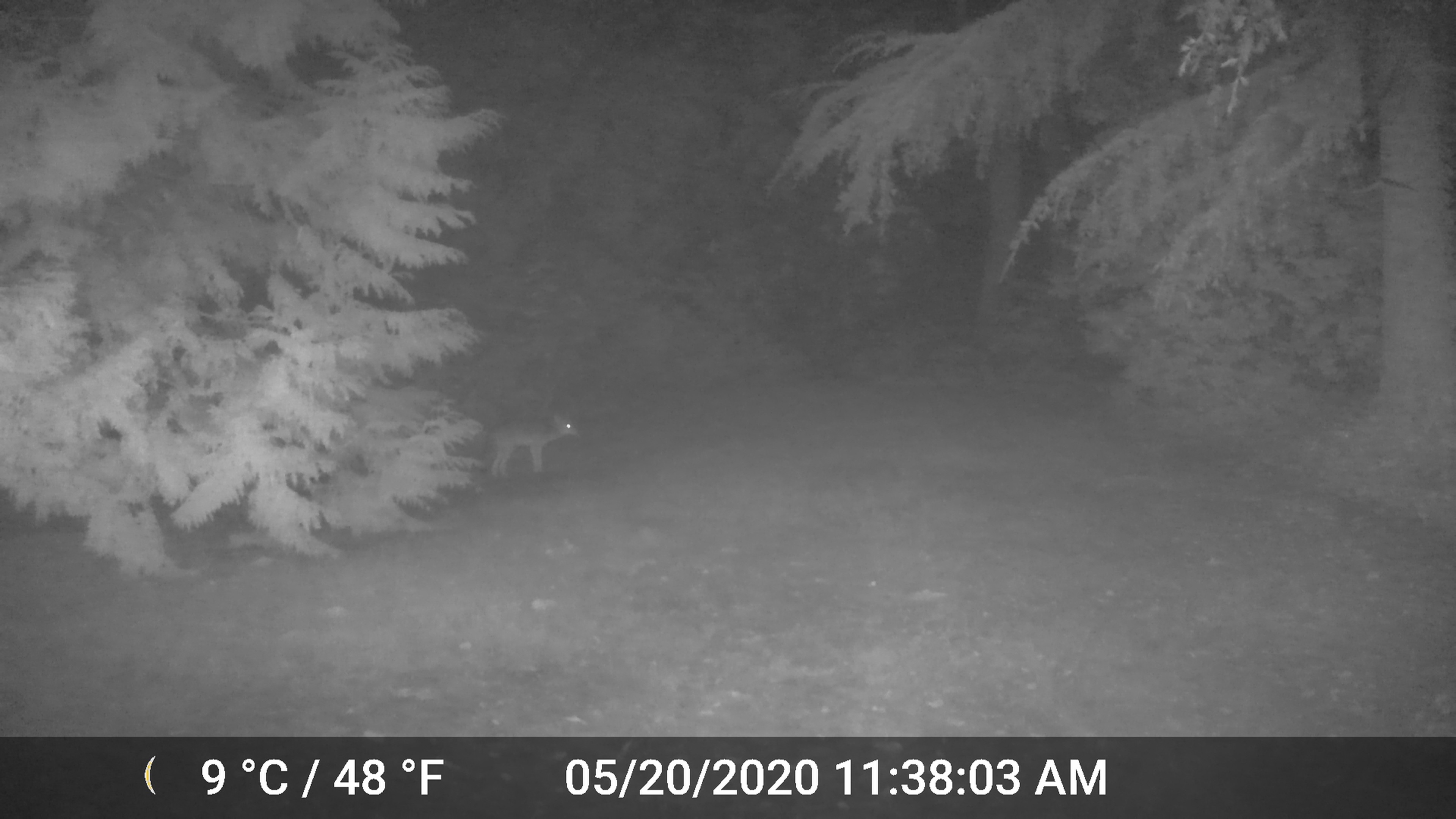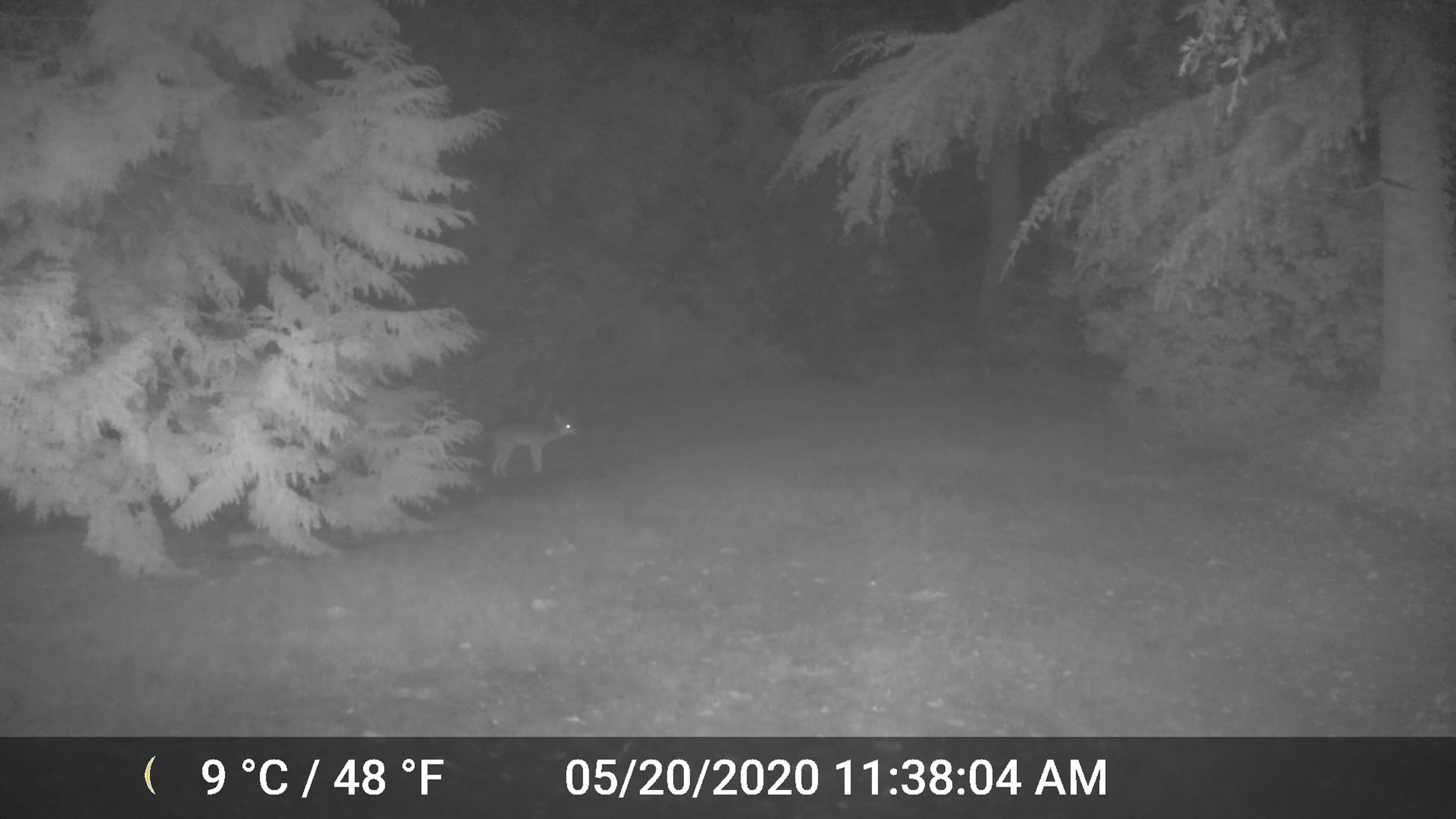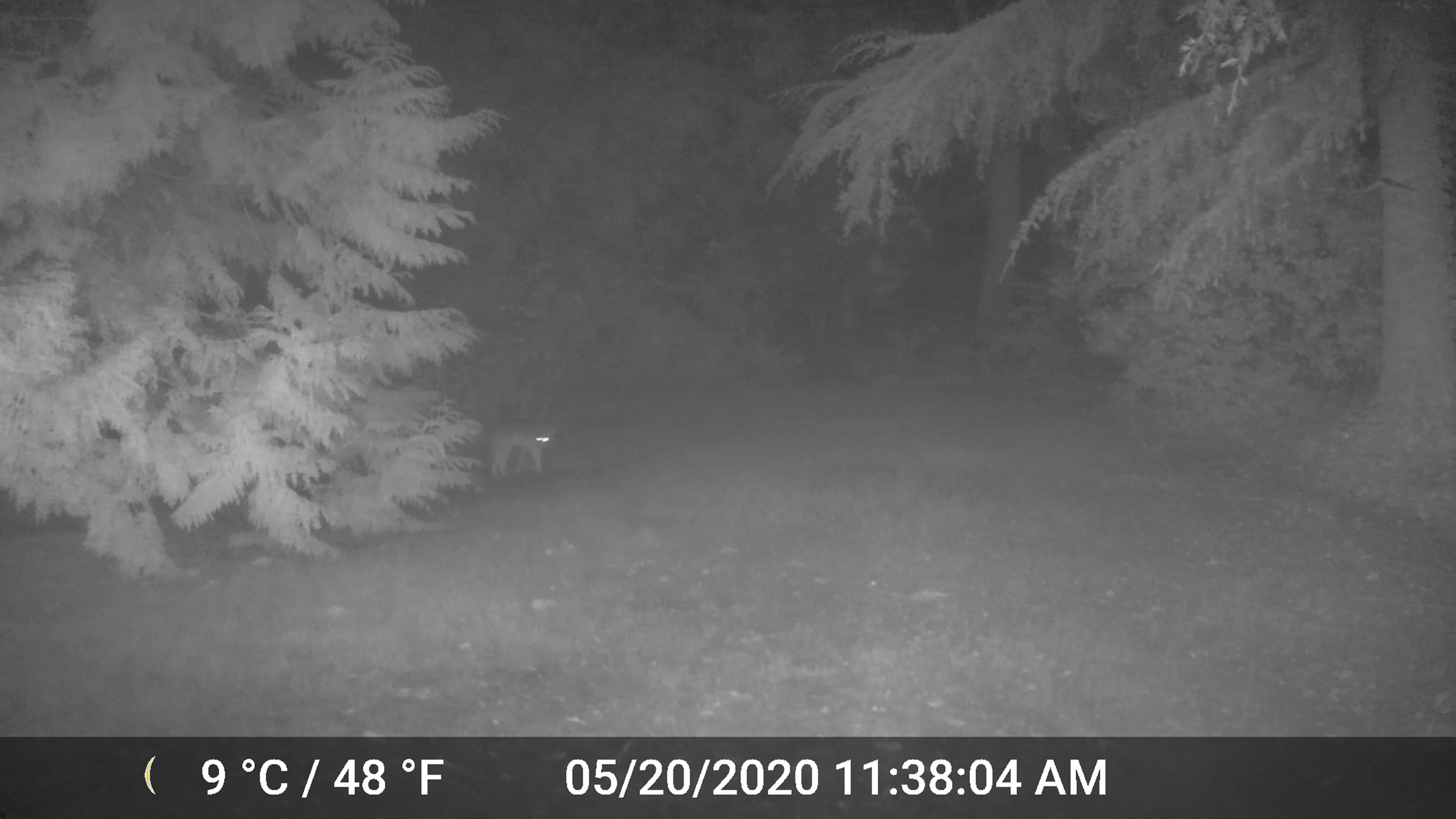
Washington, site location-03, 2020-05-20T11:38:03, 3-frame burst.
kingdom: Animalia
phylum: Chordata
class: Mammalia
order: Carnivora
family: Canidae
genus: Canis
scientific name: Canis latrans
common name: coyote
Coyote (Canis latrans).